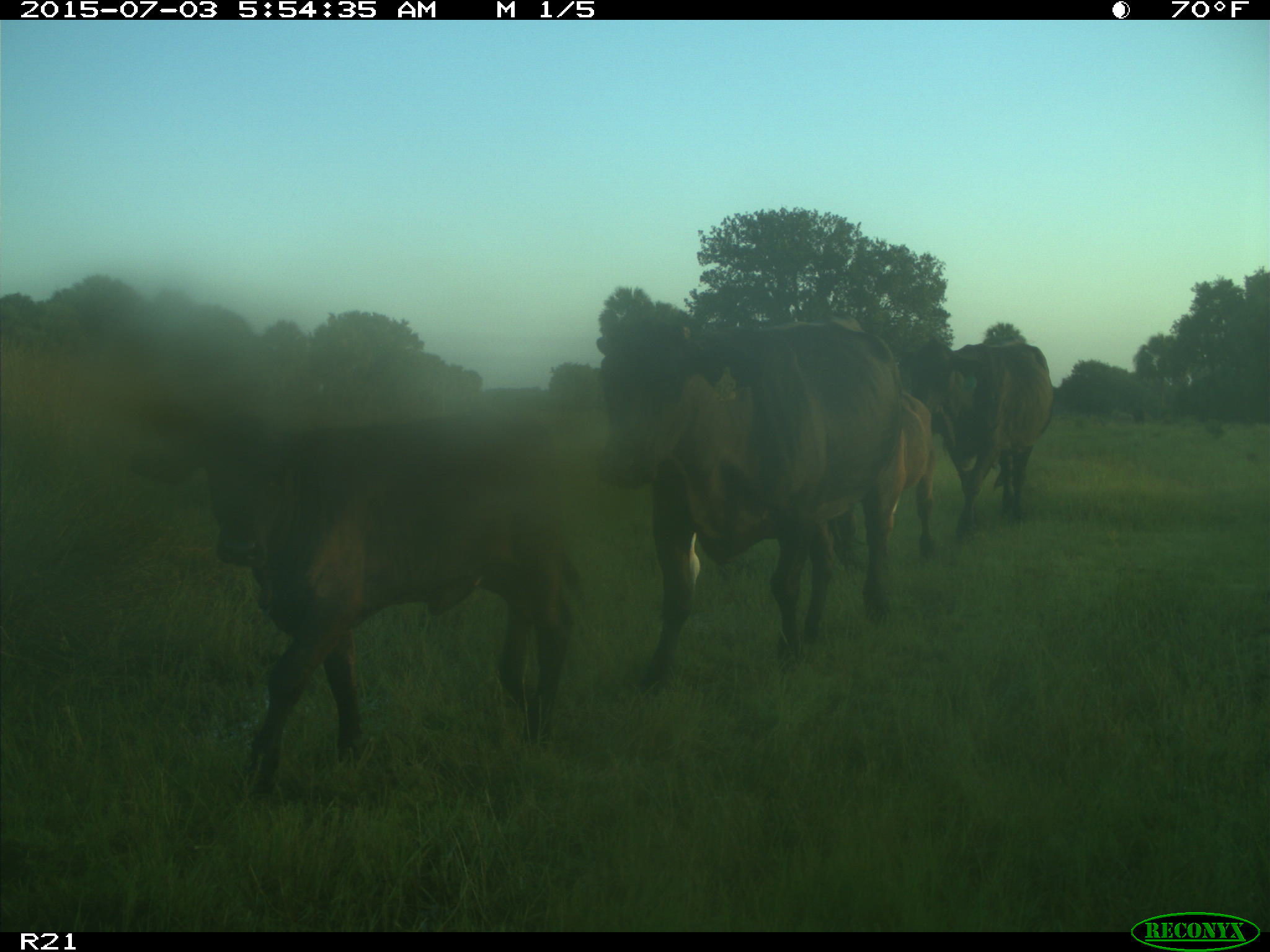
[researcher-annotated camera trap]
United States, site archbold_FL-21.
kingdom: Animalia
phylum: Chordata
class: Mammalia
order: Artiodactyla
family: Bovidae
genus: Bos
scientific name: Bos taurus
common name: domestic cow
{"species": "Bos taurus (domestic cow)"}